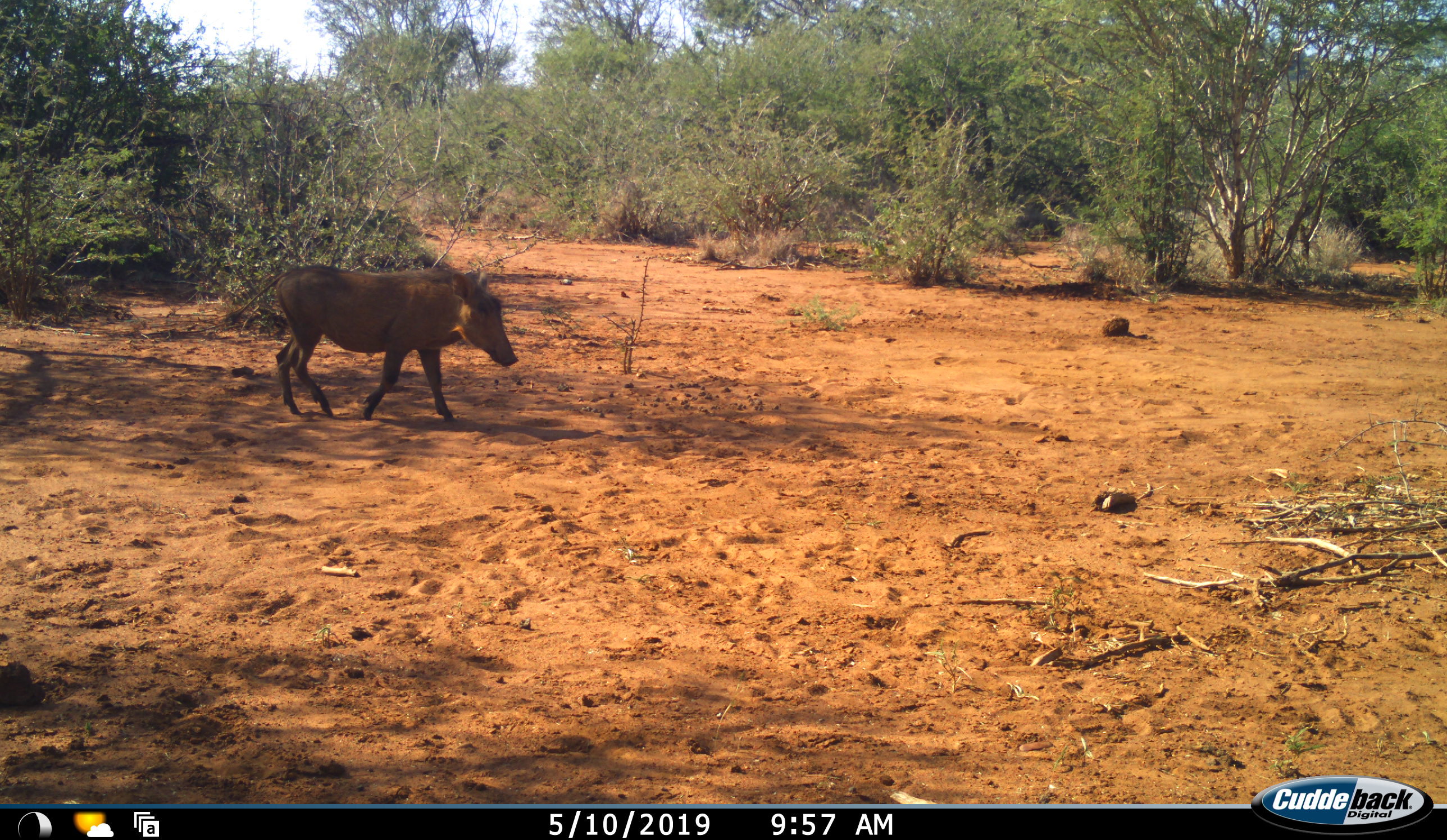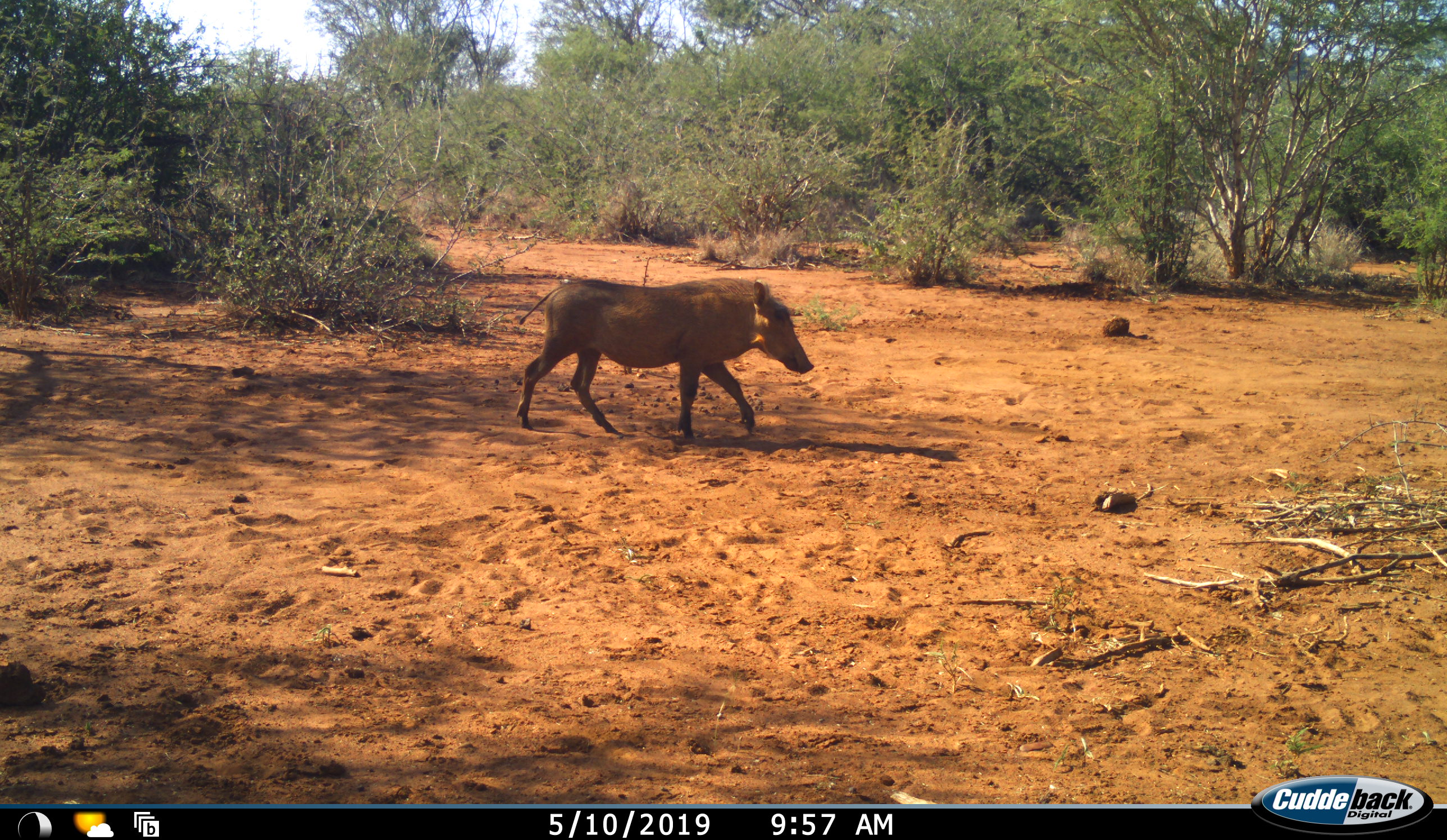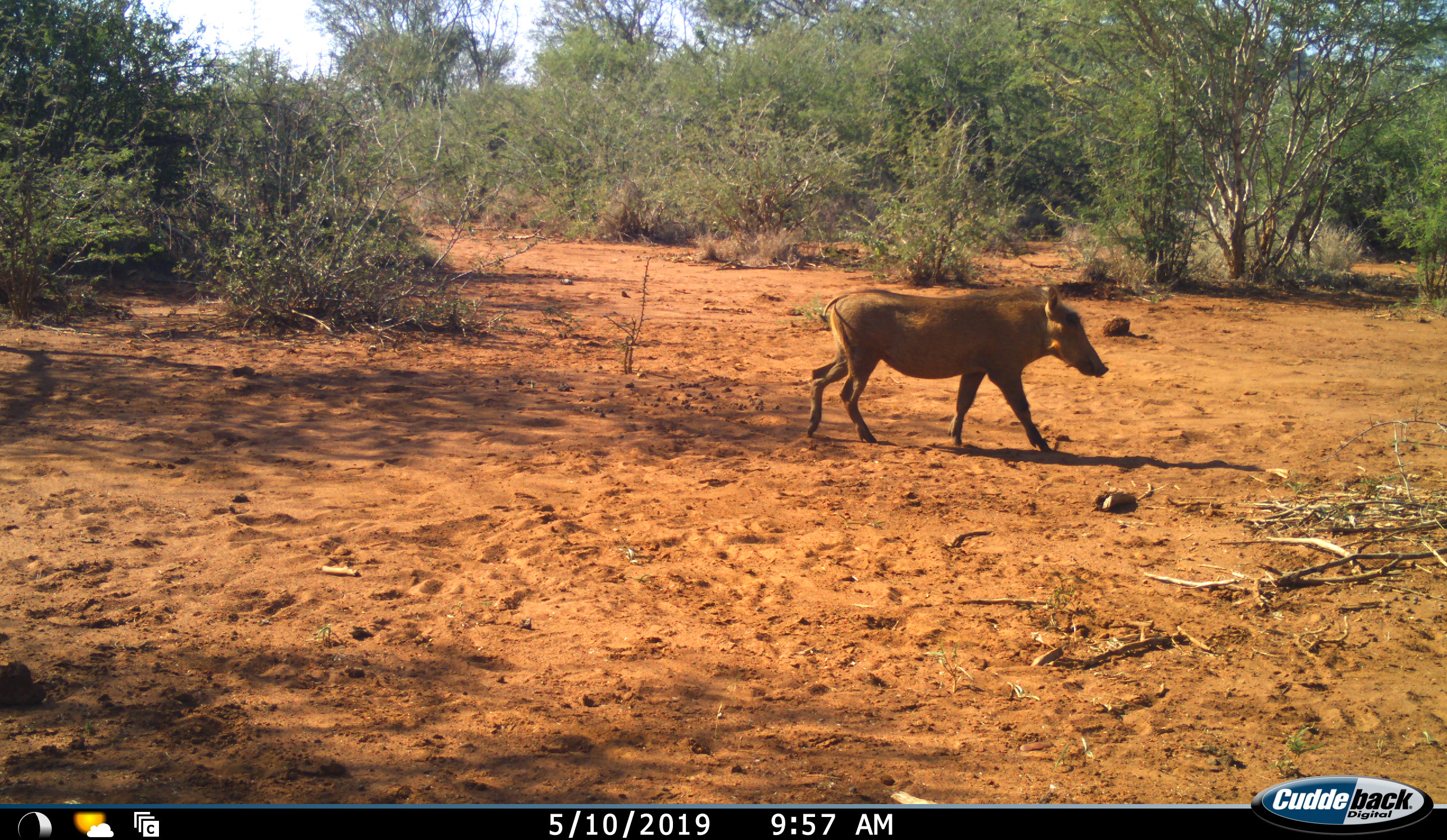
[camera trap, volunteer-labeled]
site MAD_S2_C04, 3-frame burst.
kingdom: Animalia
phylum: Chordata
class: Mammalia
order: Artiodactyla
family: Suidae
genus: Phacochoerus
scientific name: Phacochoerus africanus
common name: warthog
Warthog (Phacochoerus africanus), count 1. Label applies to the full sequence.